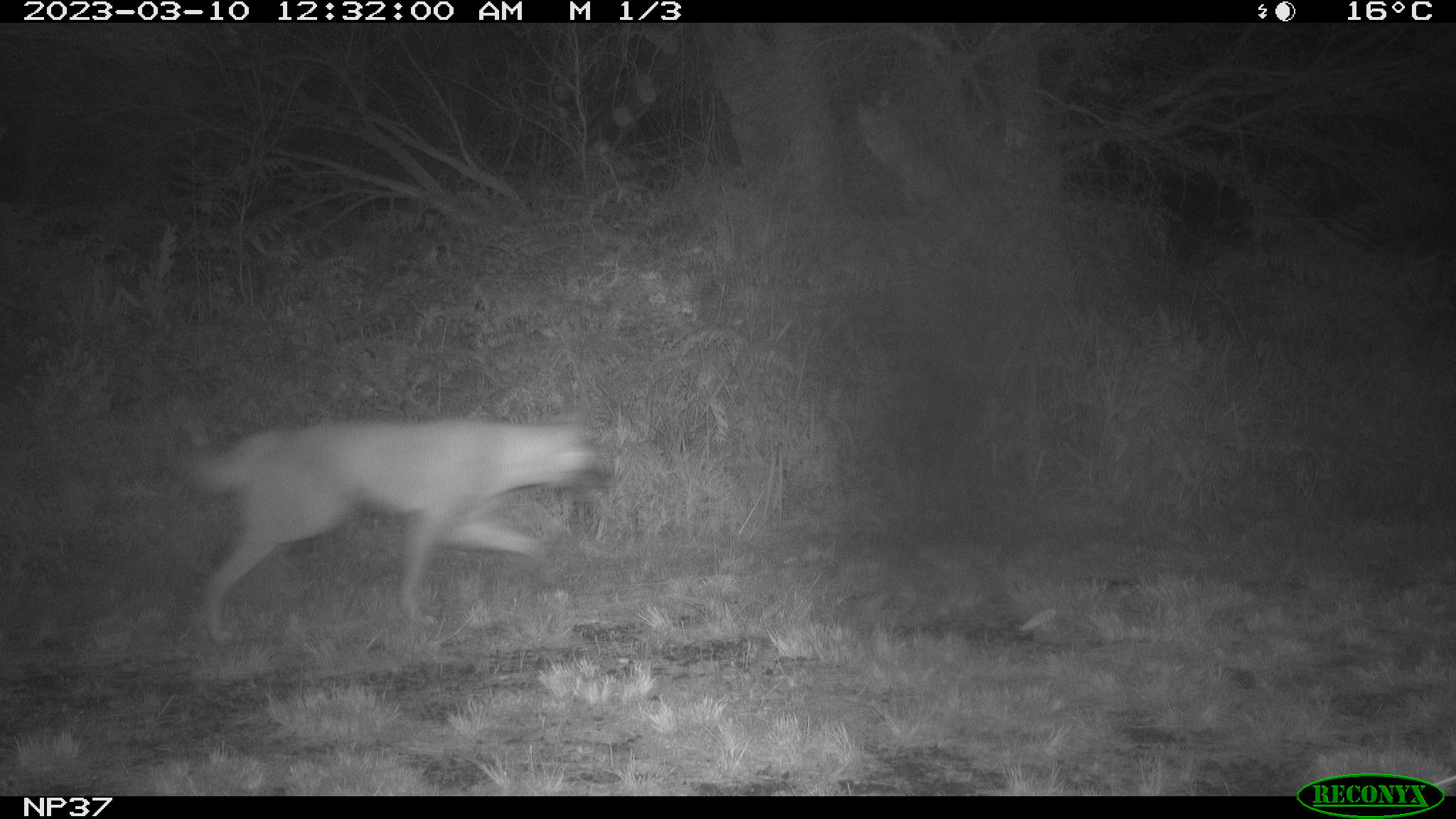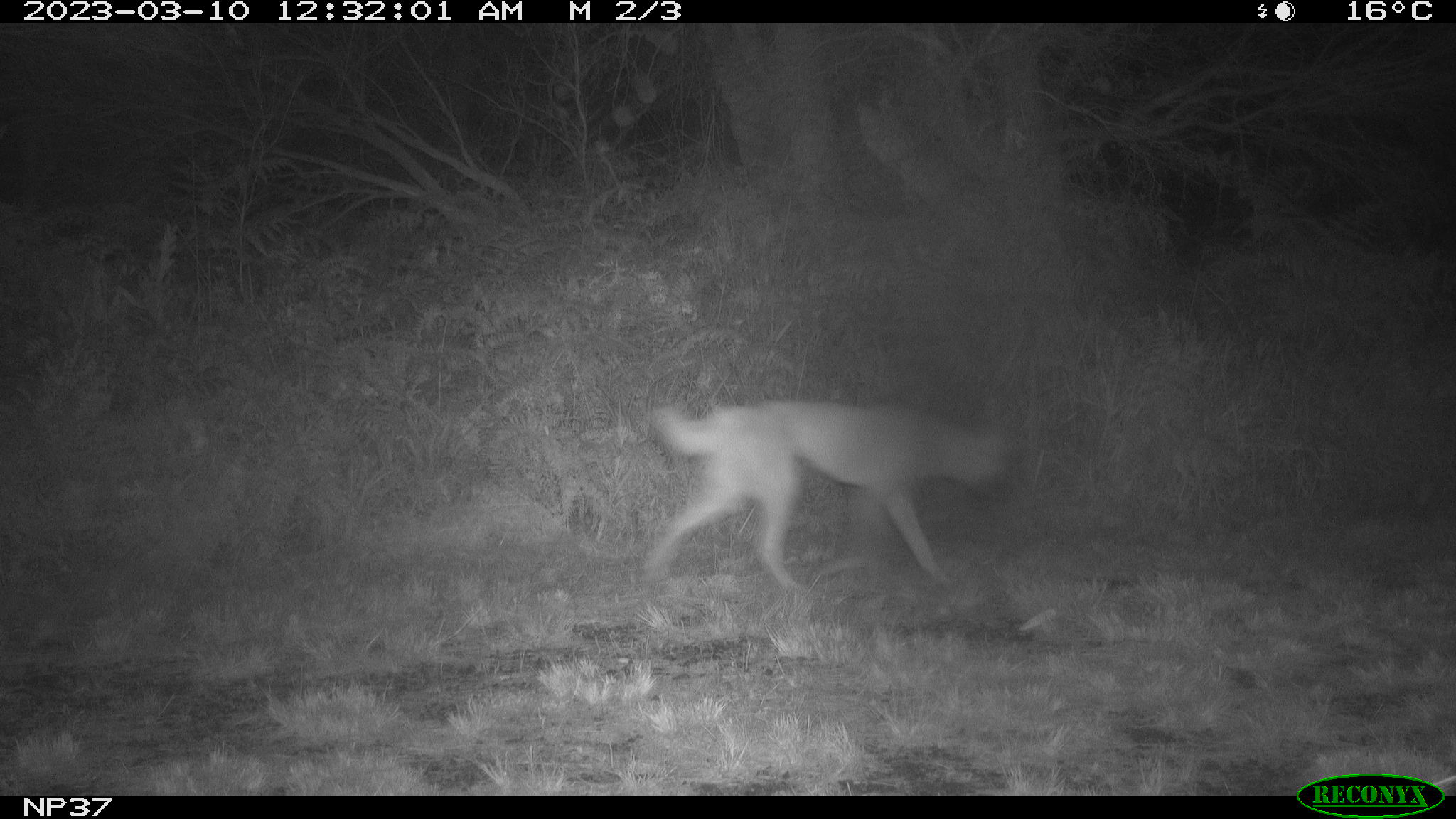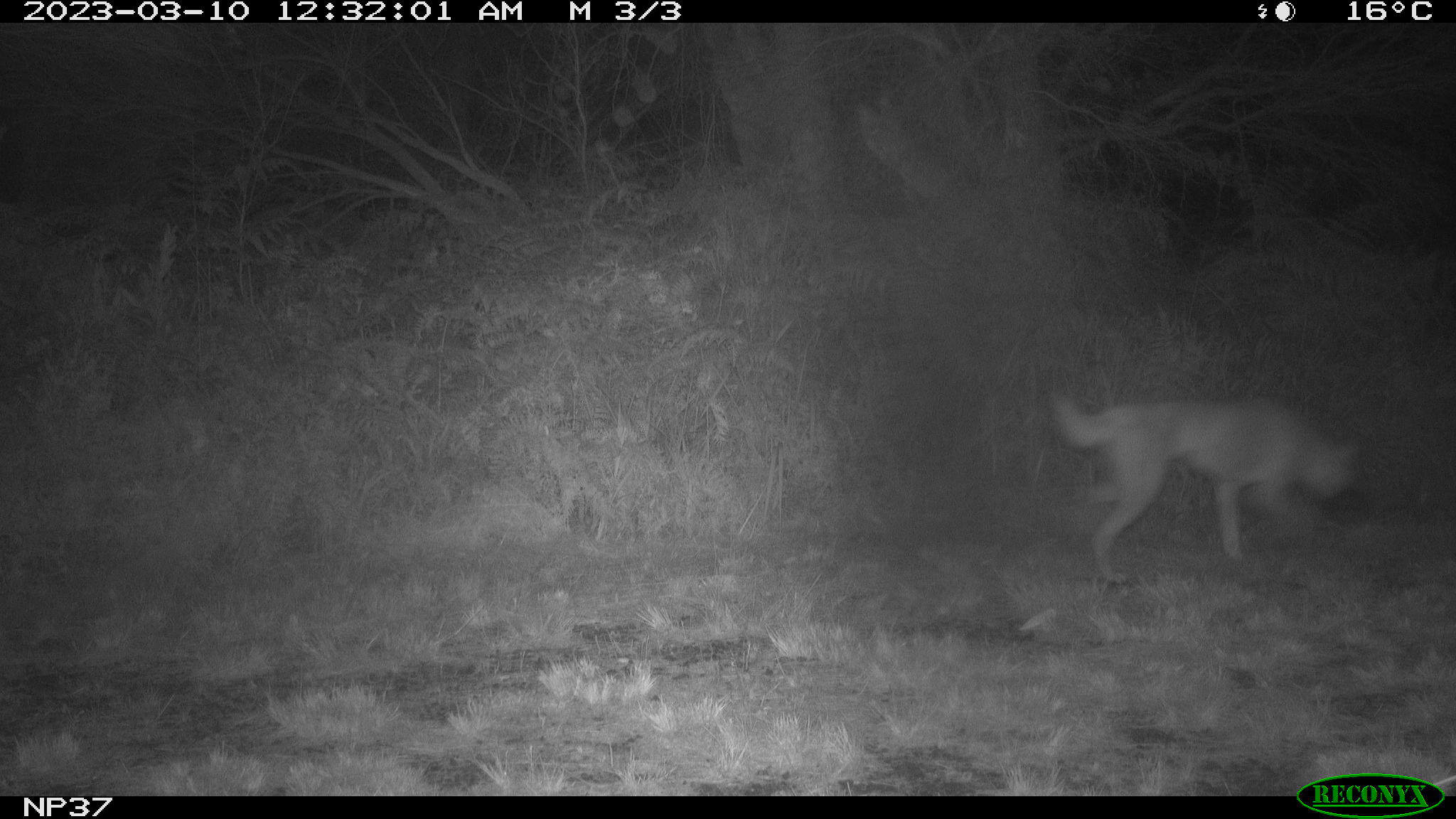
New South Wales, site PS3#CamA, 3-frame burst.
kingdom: Animalia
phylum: Chordata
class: Mammalia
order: Carnivora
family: Canidae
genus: Canis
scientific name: Canis familiaris dingo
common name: dingo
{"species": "dingo (Canis familiaris dingo)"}